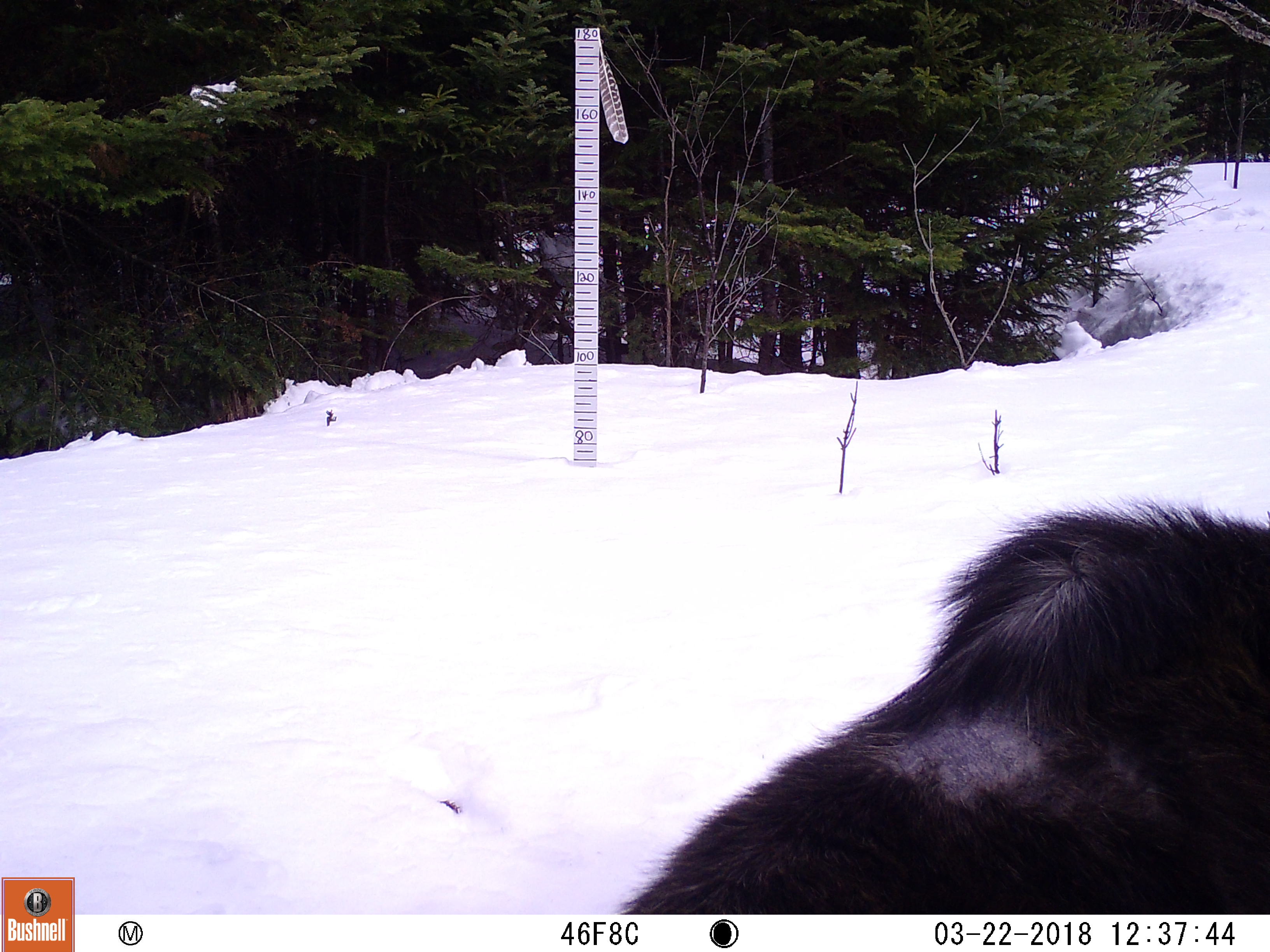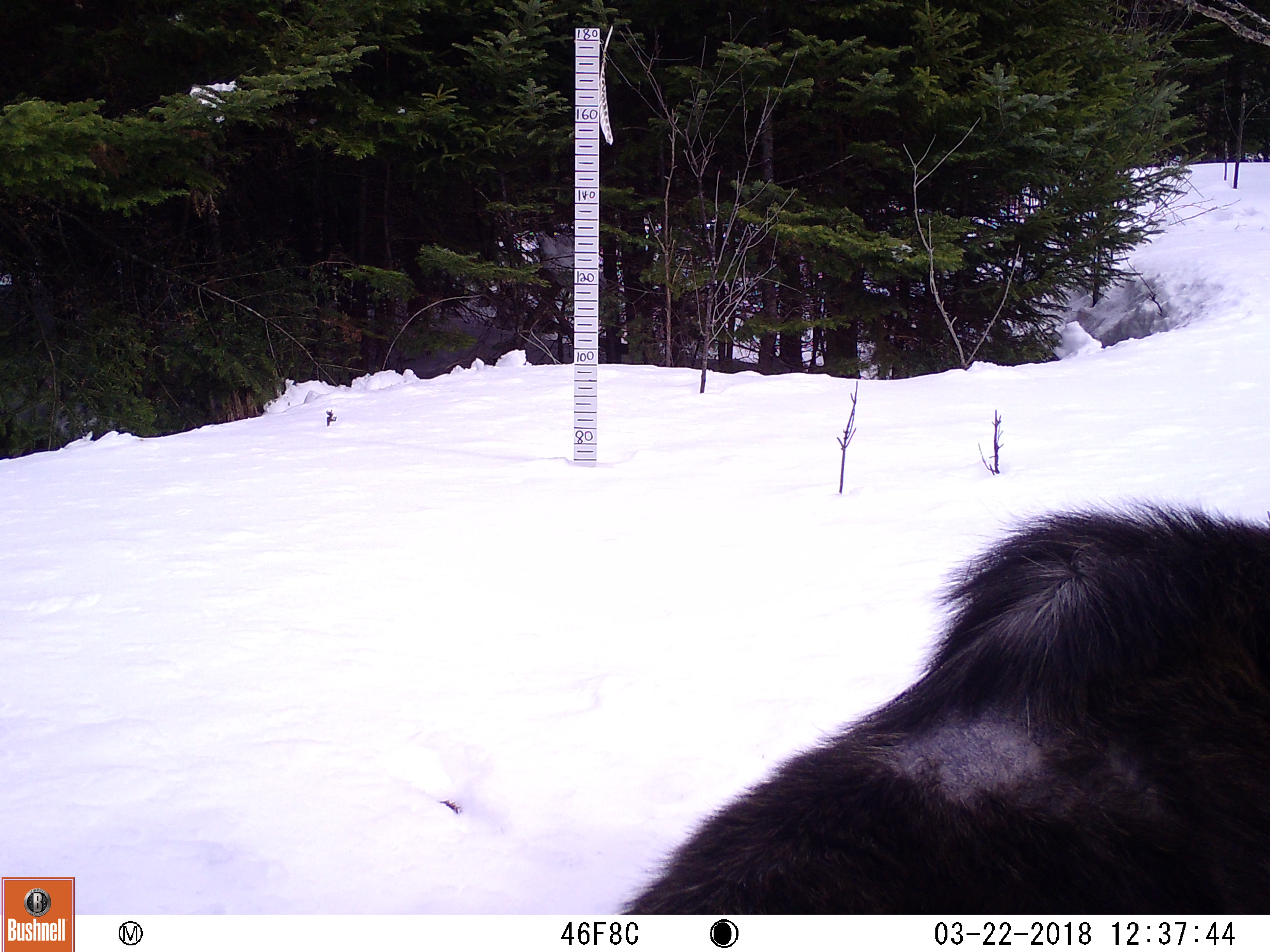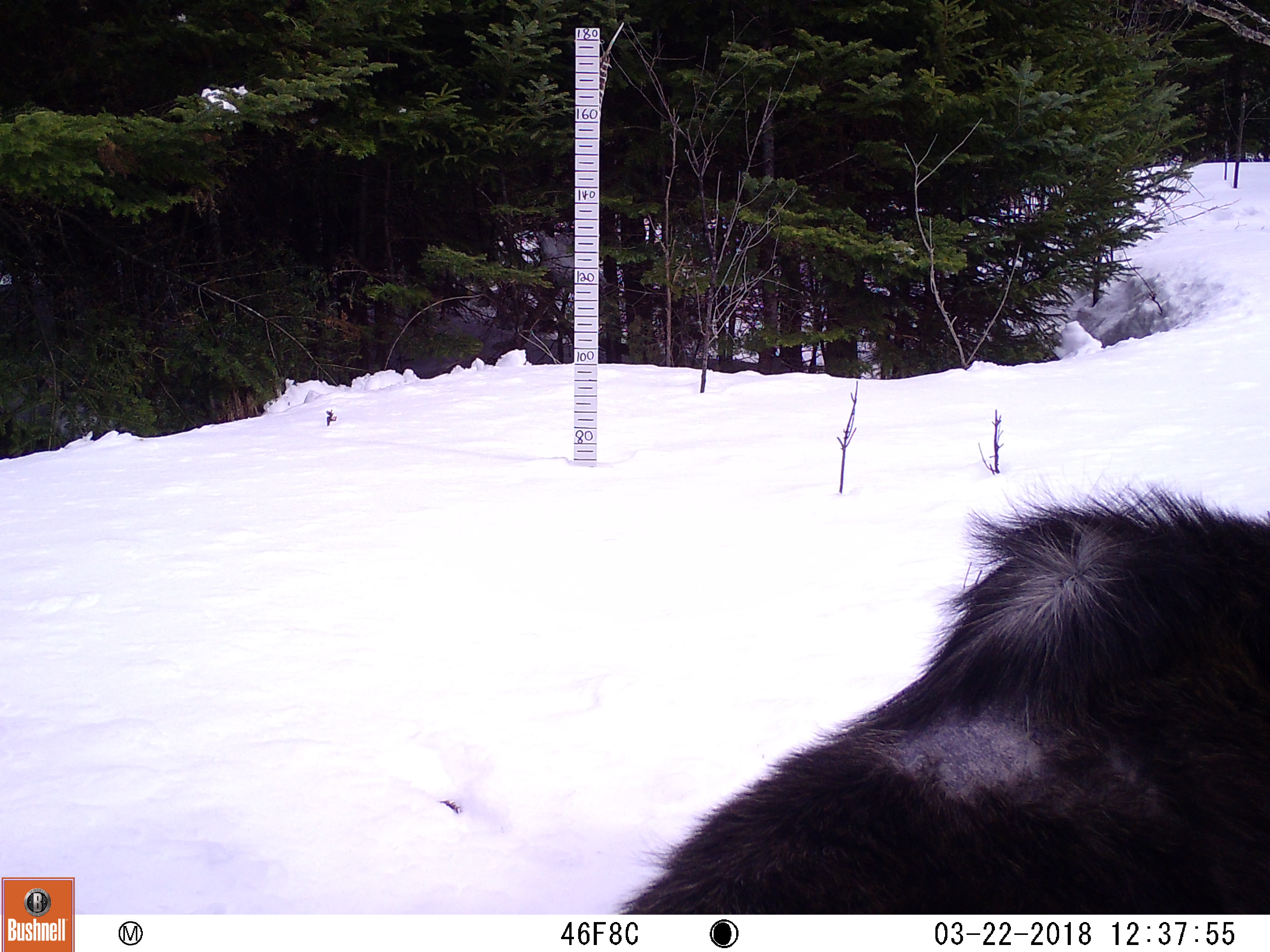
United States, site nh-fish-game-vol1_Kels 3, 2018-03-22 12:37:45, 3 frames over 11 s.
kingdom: Animalia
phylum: Chordata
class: Mammalia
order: Artiodactyla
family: Cervidae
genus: Alces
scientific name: Alces alces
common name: moose